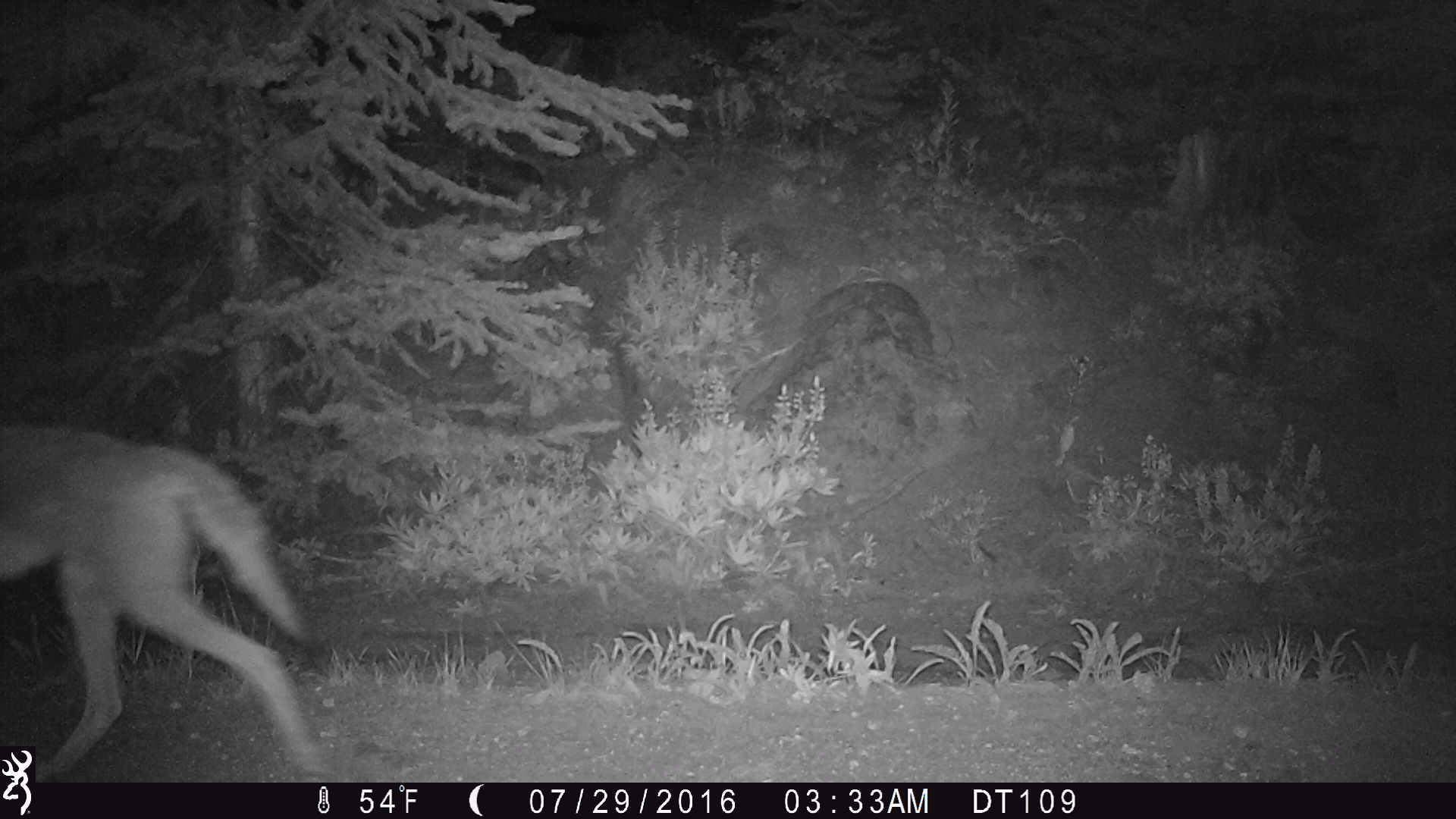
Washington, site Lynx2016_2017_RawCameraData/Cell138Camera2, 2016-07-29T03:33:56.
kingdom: Animalia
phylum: Chordata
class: Mammalia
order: Carnivora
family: Canidae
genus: Canis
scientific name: Canis latrans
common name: coyote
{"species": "Canis latrans (coyote)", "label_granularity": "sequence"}